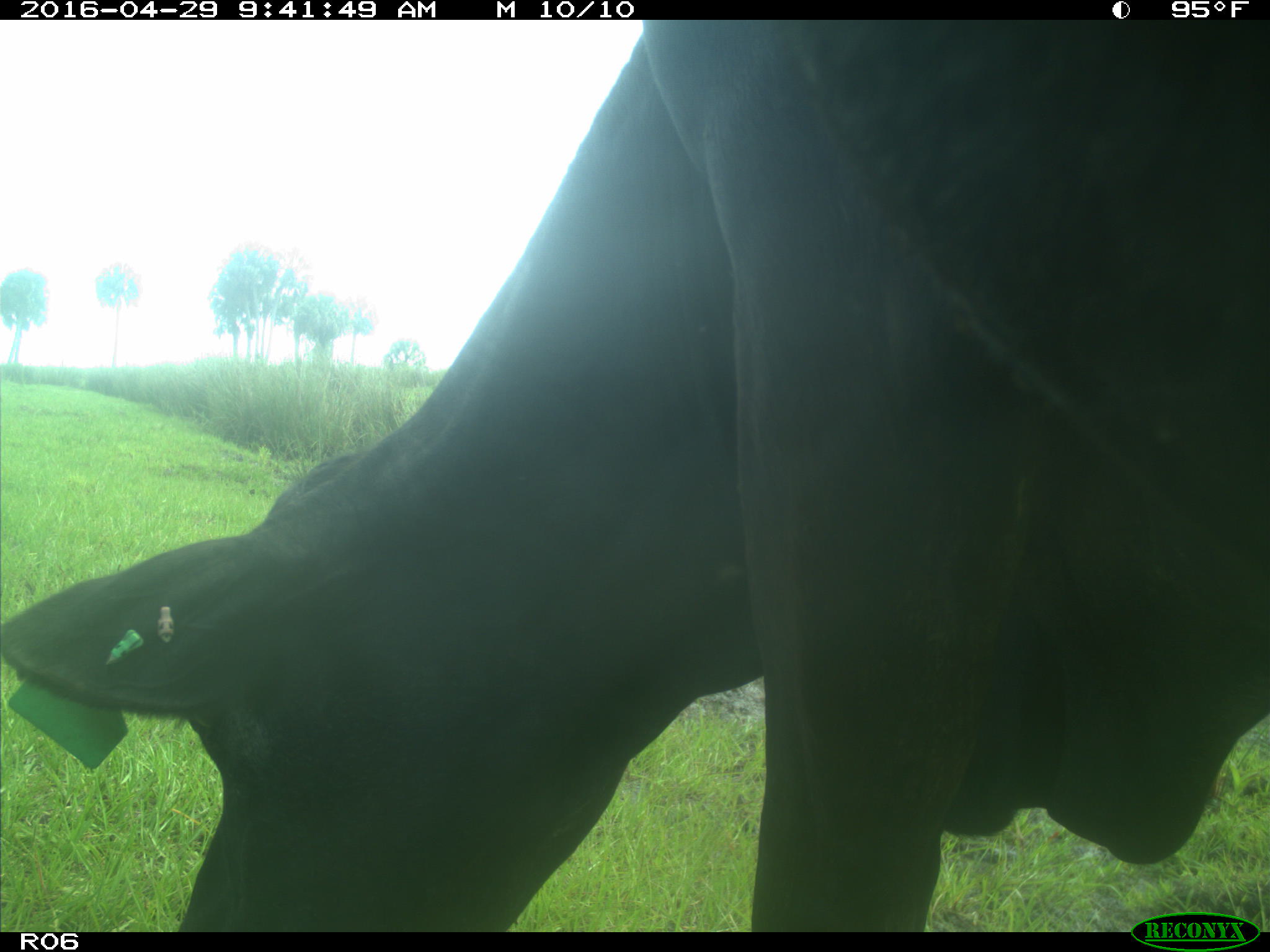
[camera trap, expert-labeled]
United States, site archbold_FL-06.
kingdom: Animalia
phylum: Chordata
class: Mammalia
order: Artiodactyla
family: Bovidae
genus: Bos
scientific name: Bos taurus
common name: domestic cow